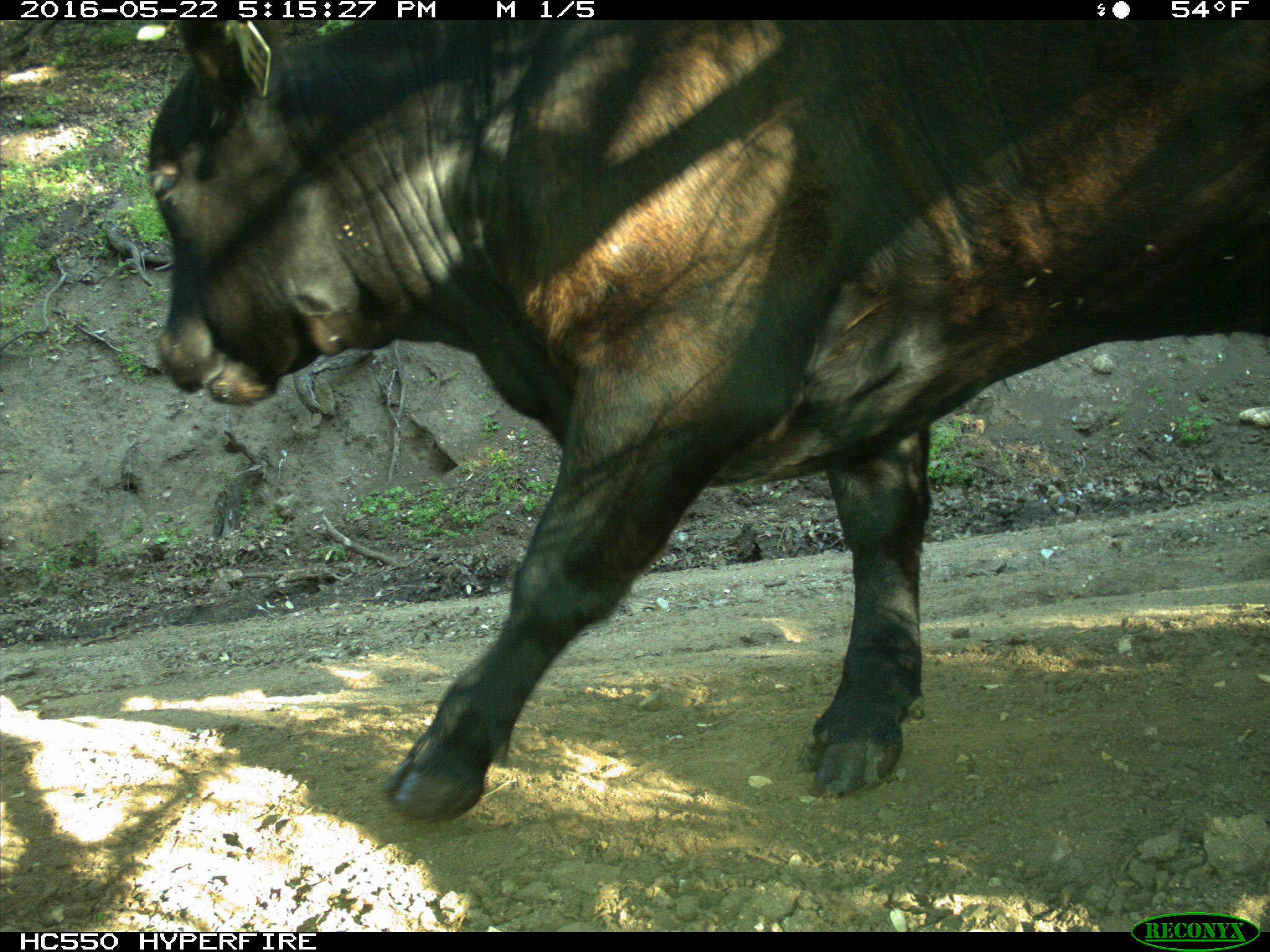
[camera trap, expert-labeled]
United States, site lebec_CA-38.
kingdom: Animalia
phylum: Chordata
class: Mammalia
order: Artiodactyla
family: Bovidae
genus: Bos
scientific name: Bos taurus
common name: domestic cow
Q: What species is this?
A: Bos taurus (domestic cow).